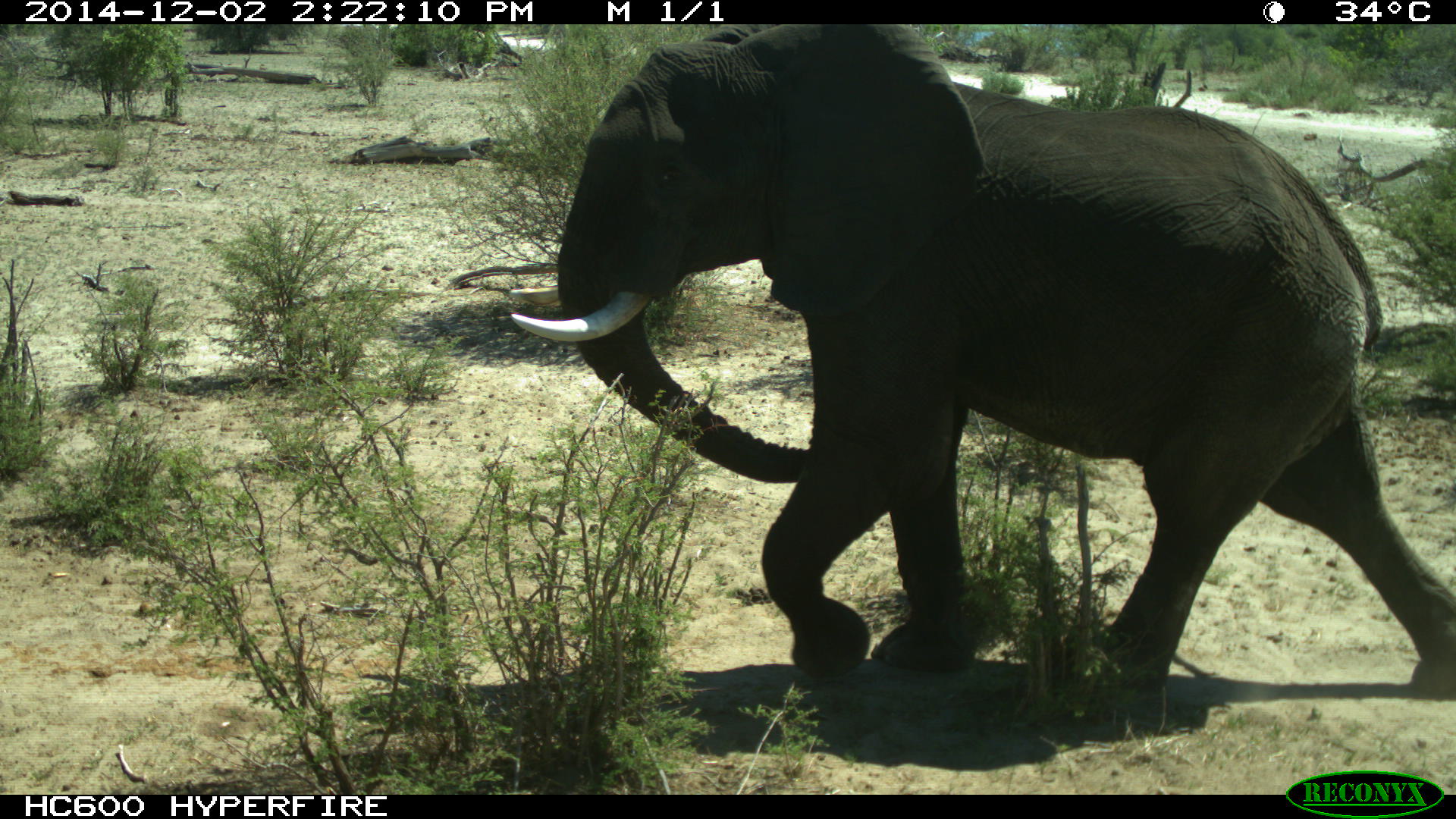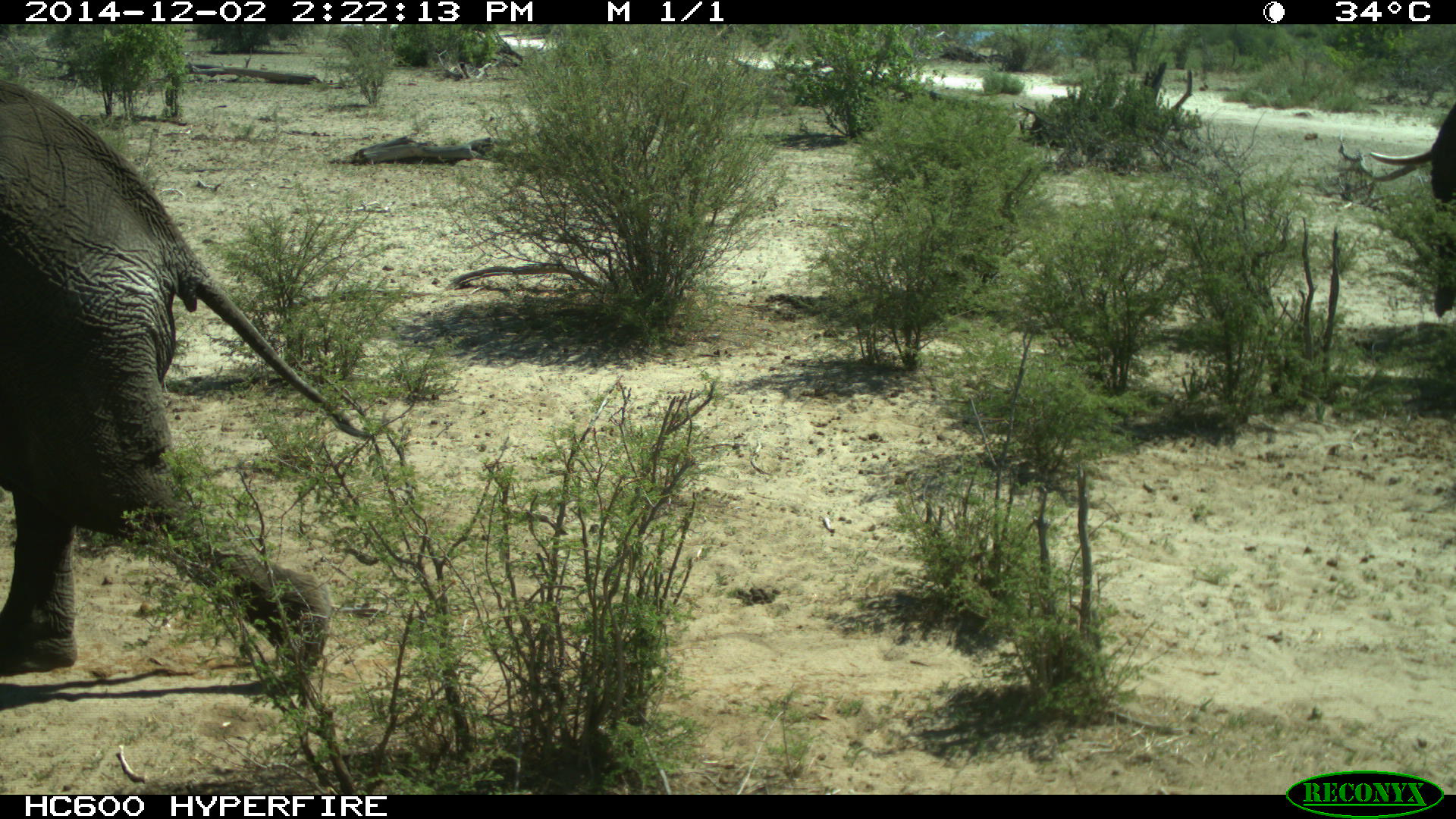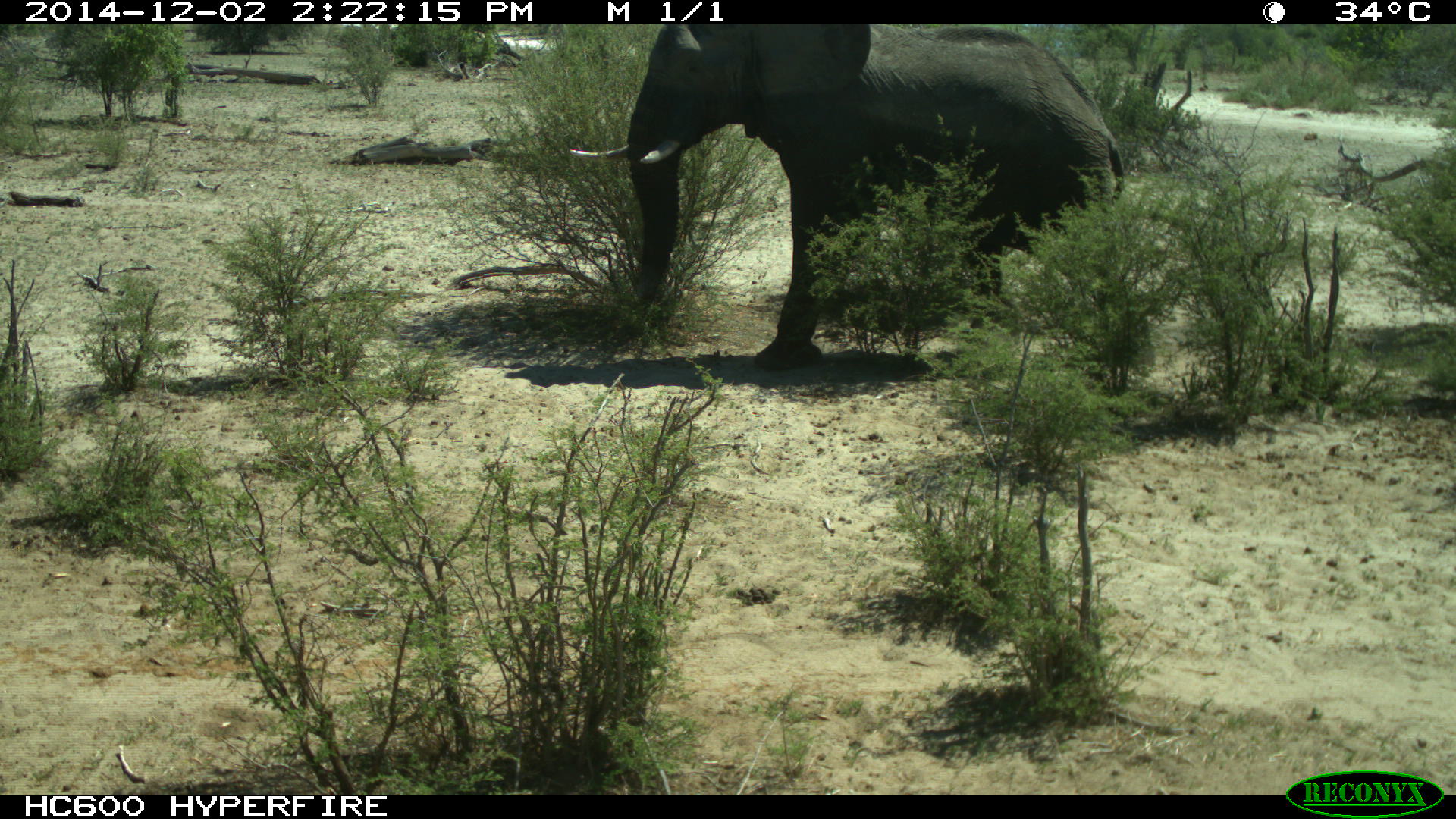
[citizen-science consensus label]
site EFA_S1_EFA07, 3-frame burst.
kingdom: Animalia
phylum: Chordata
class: Mammalia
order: Proboscidea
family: Elephantidae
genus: Loxodonta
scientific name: Loxodonta africana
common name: african bush elephant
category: elephant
Elephant (african bush elephant) (Loxodonta africana), count 2. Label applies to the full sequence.